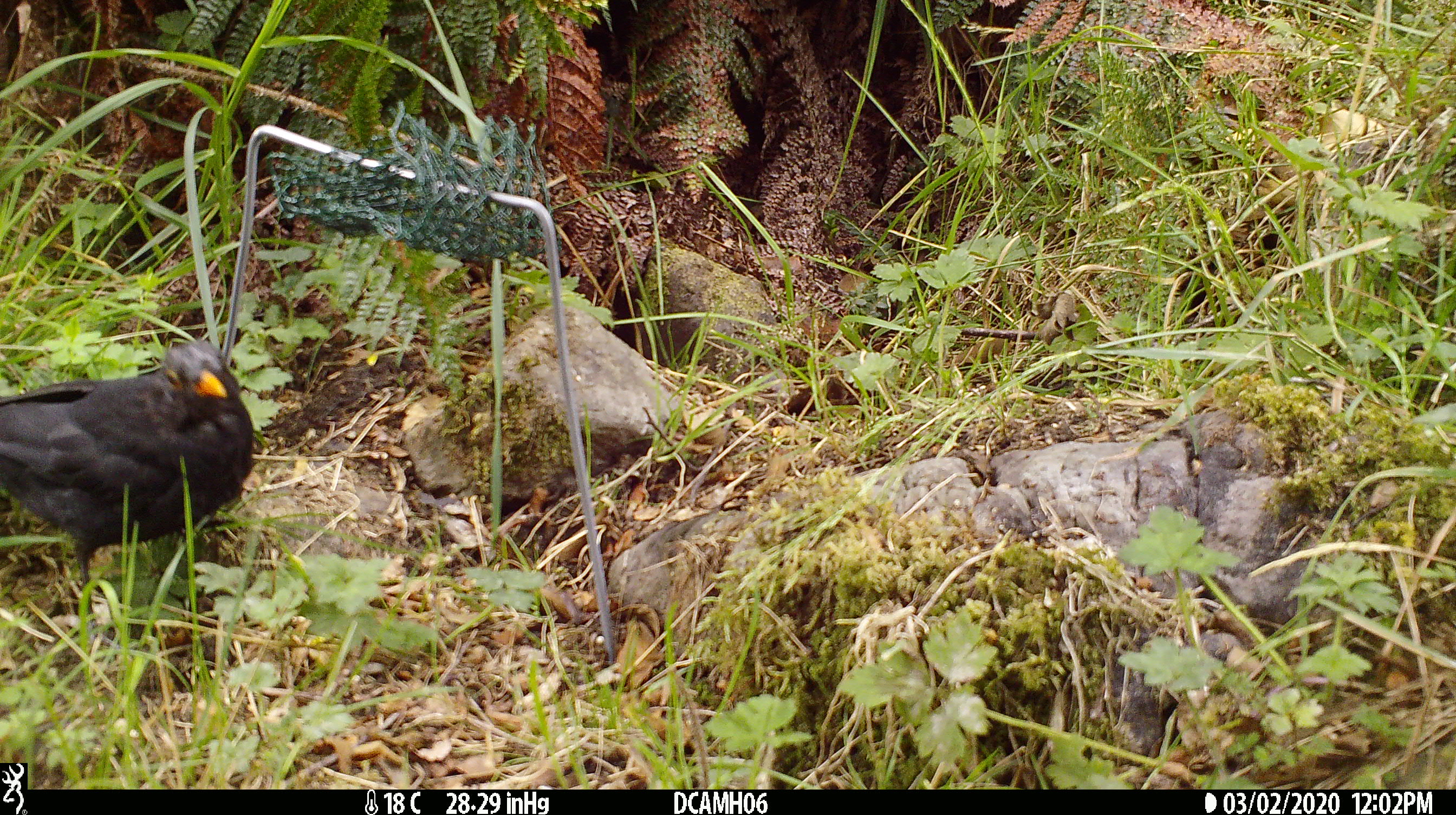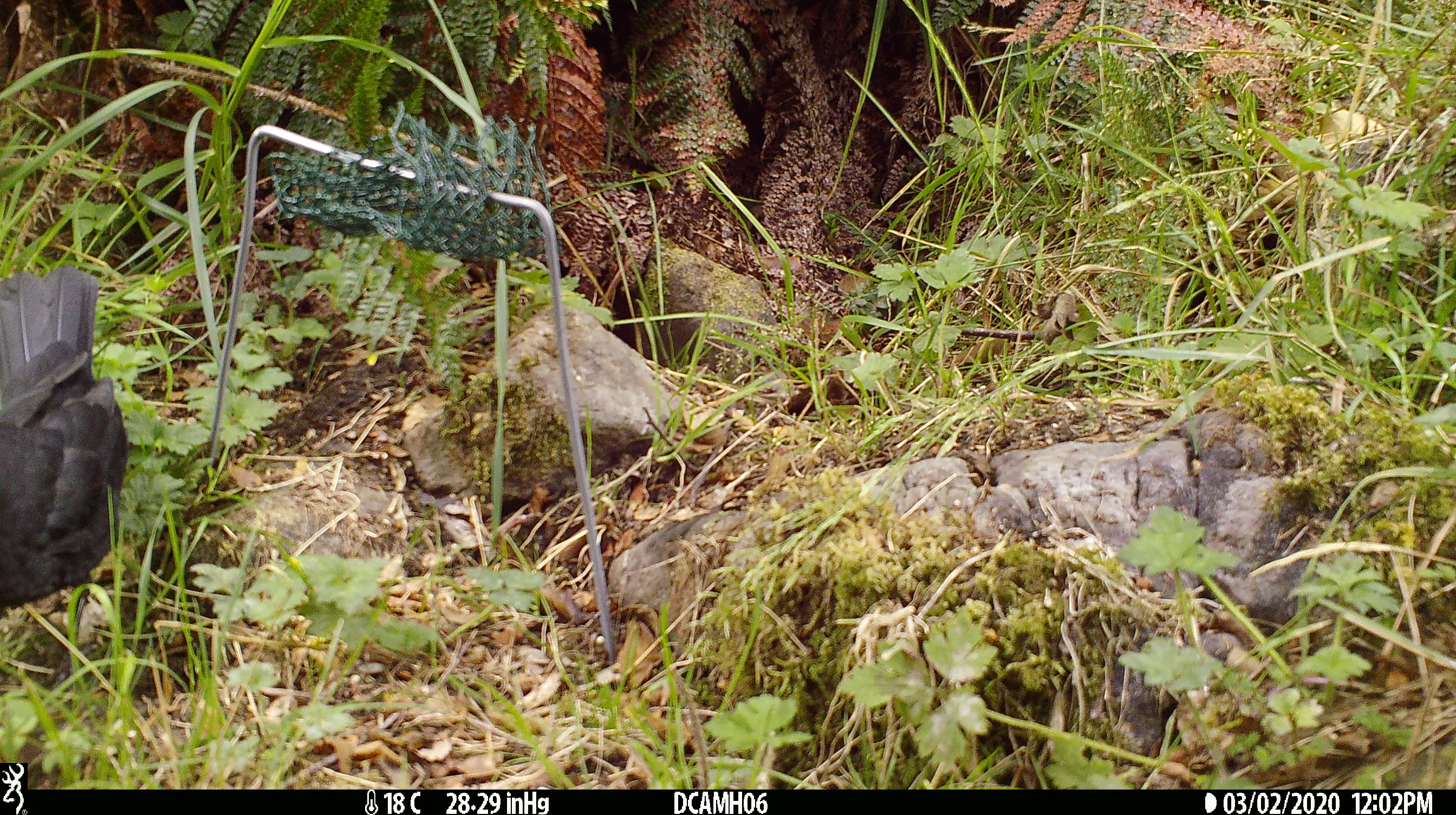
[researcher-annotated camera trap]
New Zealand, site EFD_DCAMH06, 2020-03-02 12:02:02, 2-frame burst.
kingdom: Animalia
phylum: Chordata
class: Aves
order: Passeriformes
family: Turdidae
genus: Turdus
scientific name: Turdus merula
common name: eurasian blackbird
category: blackbird